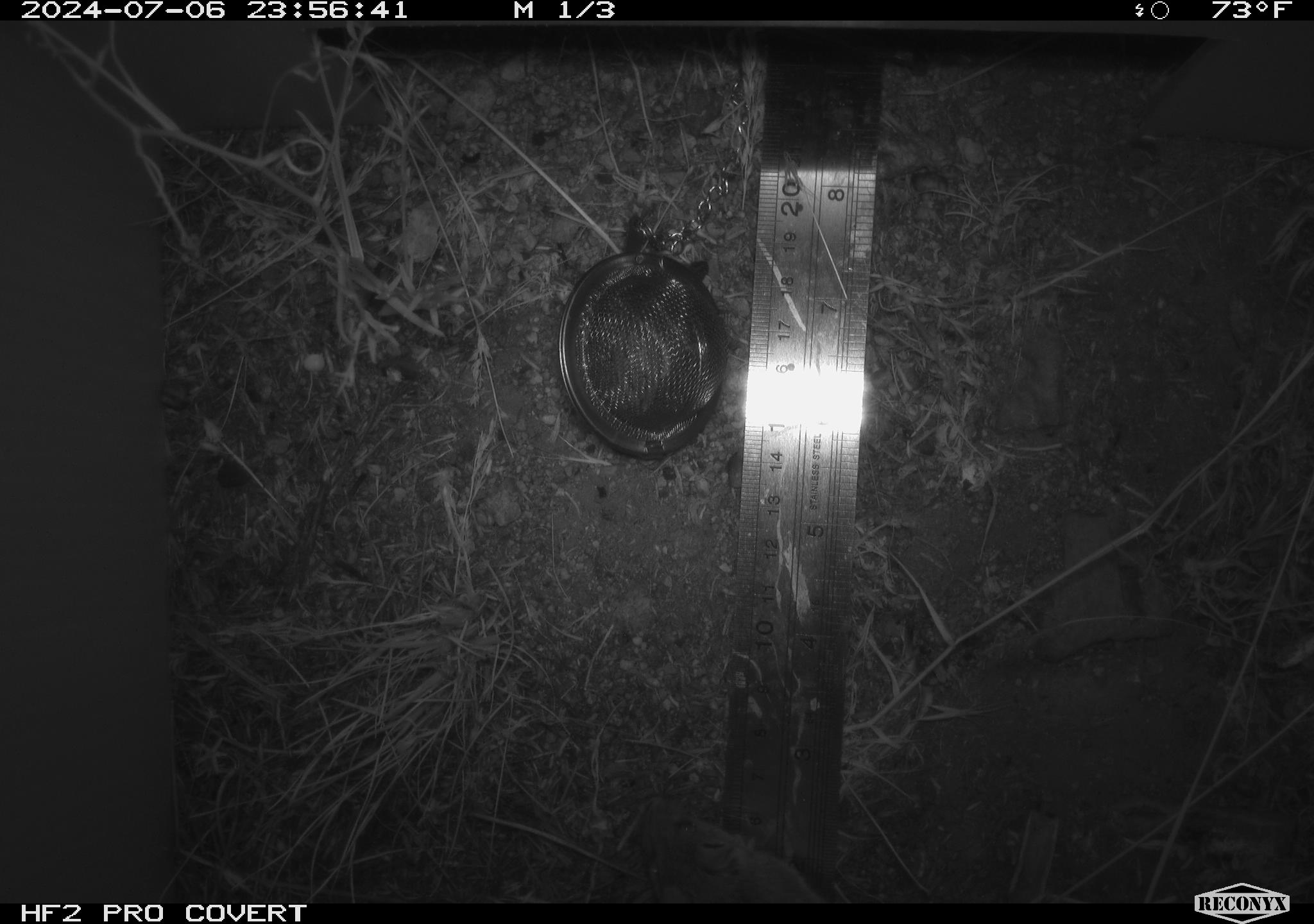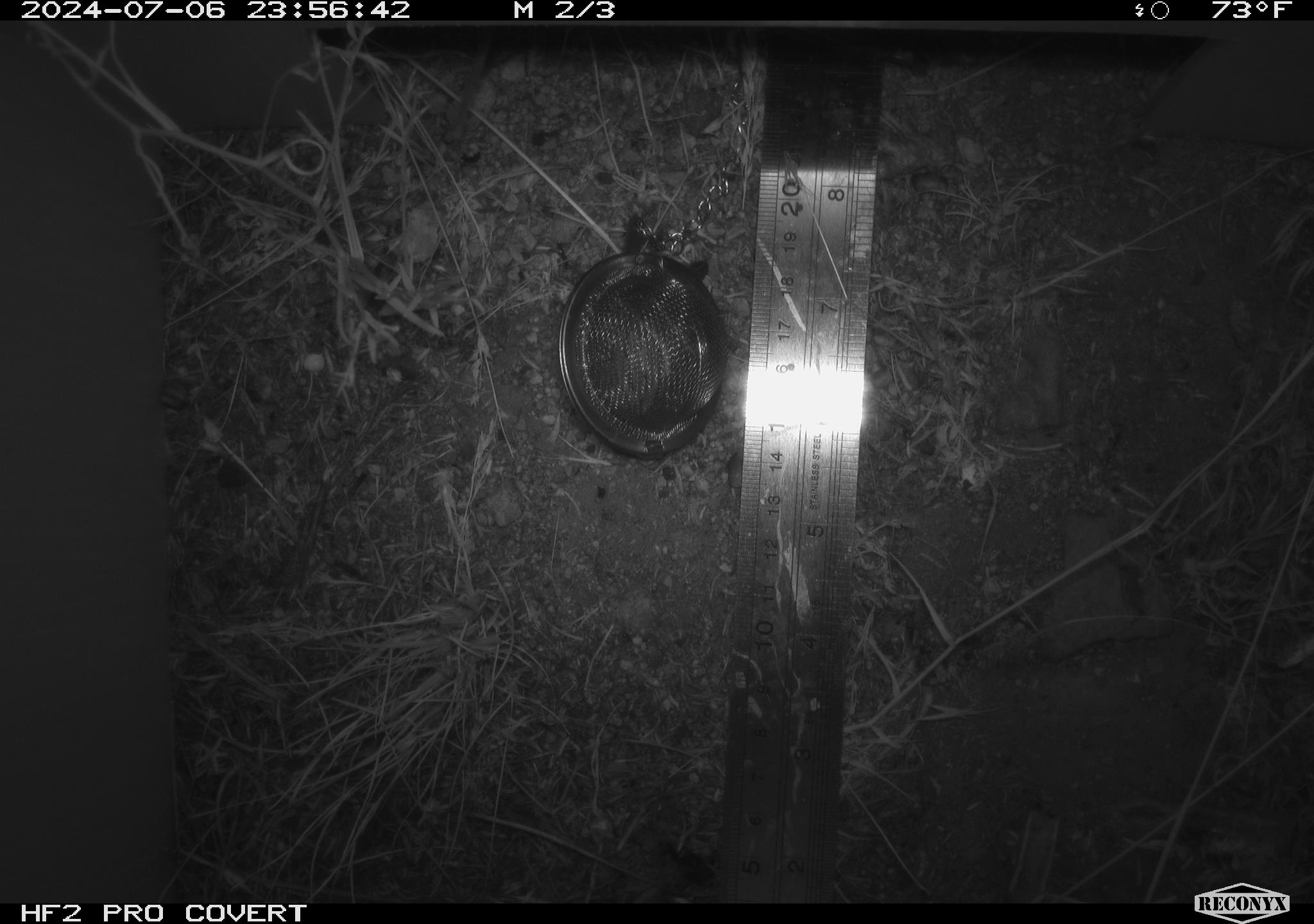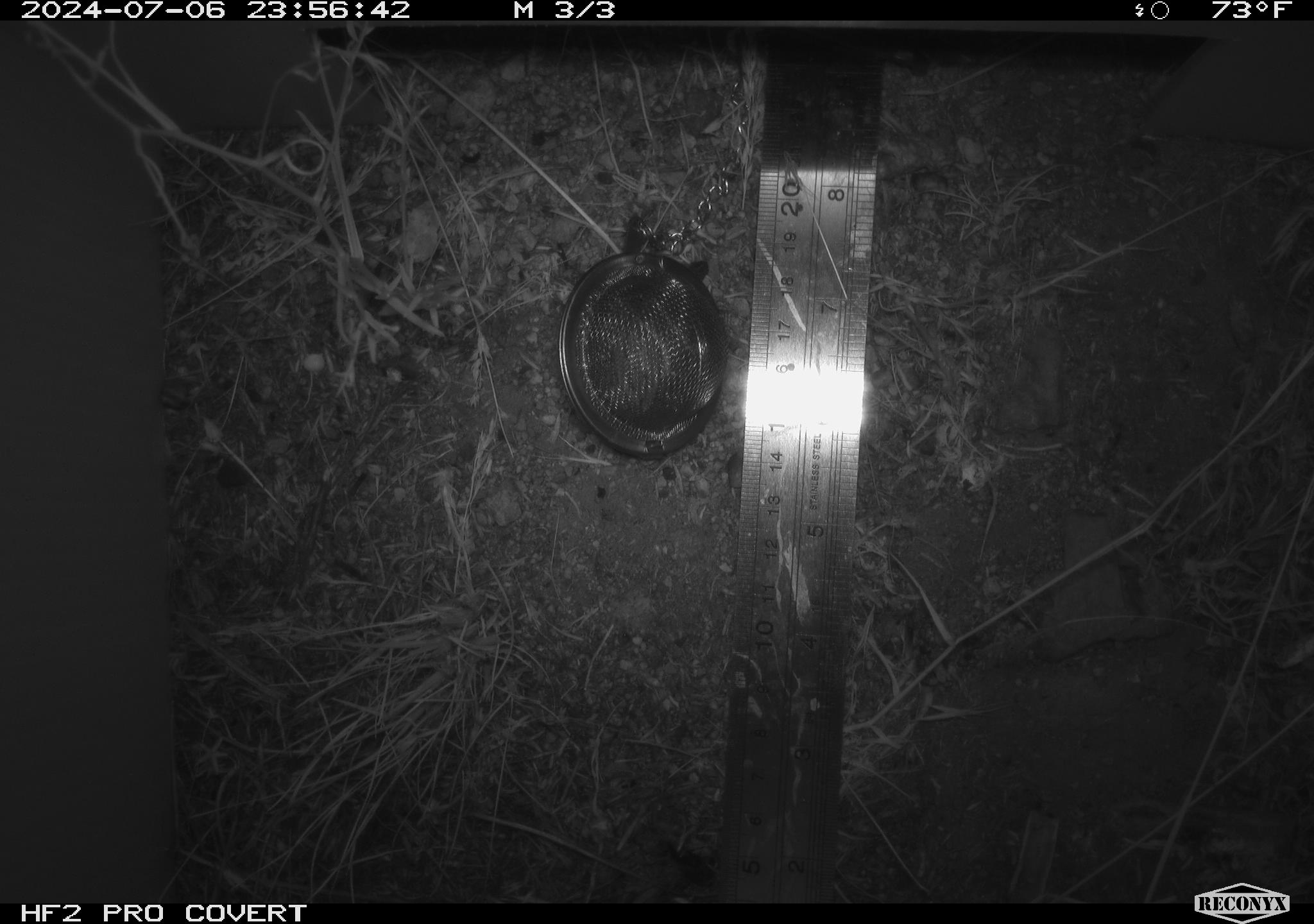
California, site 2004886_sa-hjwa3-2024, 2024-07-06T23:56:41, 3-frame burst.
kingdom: Animalia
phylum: Chordata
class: Mammalia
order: Rodentia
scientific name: Rodentia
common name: rodent